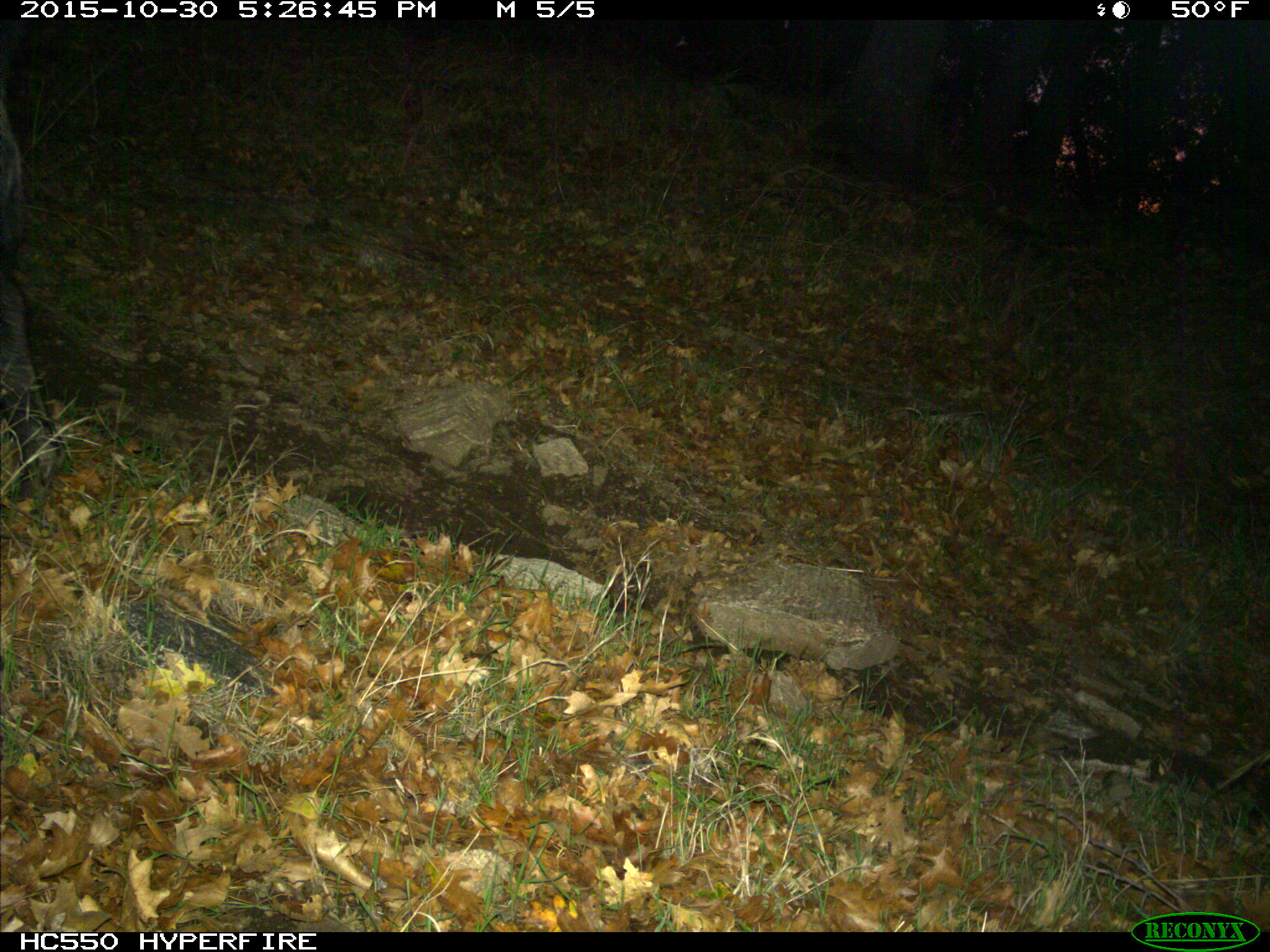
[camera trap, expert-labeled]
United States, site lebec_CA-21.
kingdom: Animalia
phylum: Chordata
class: Mammalia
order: Artiodactyla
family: Suidae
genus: Sus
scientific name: Sus scrofa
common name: wild boar